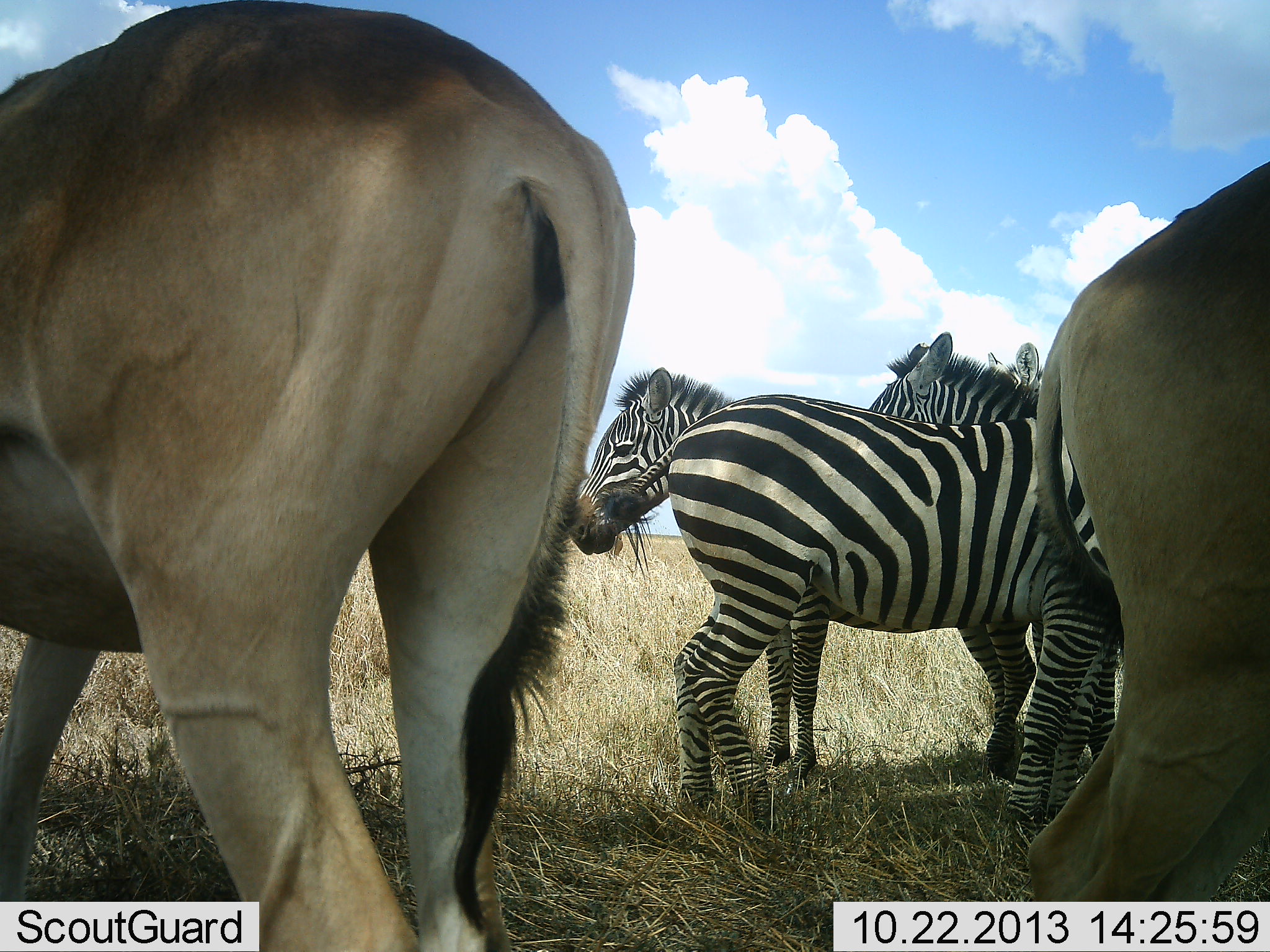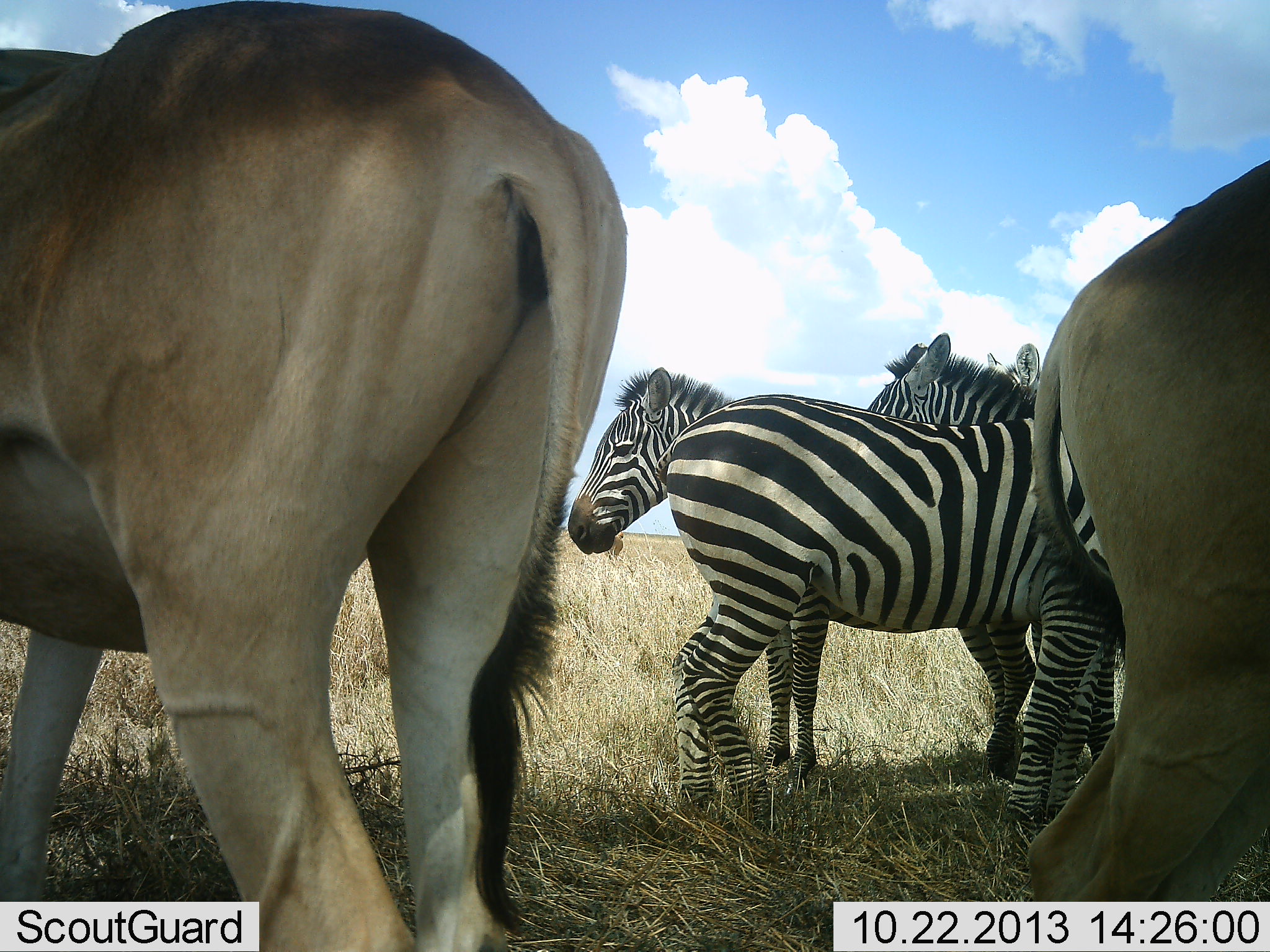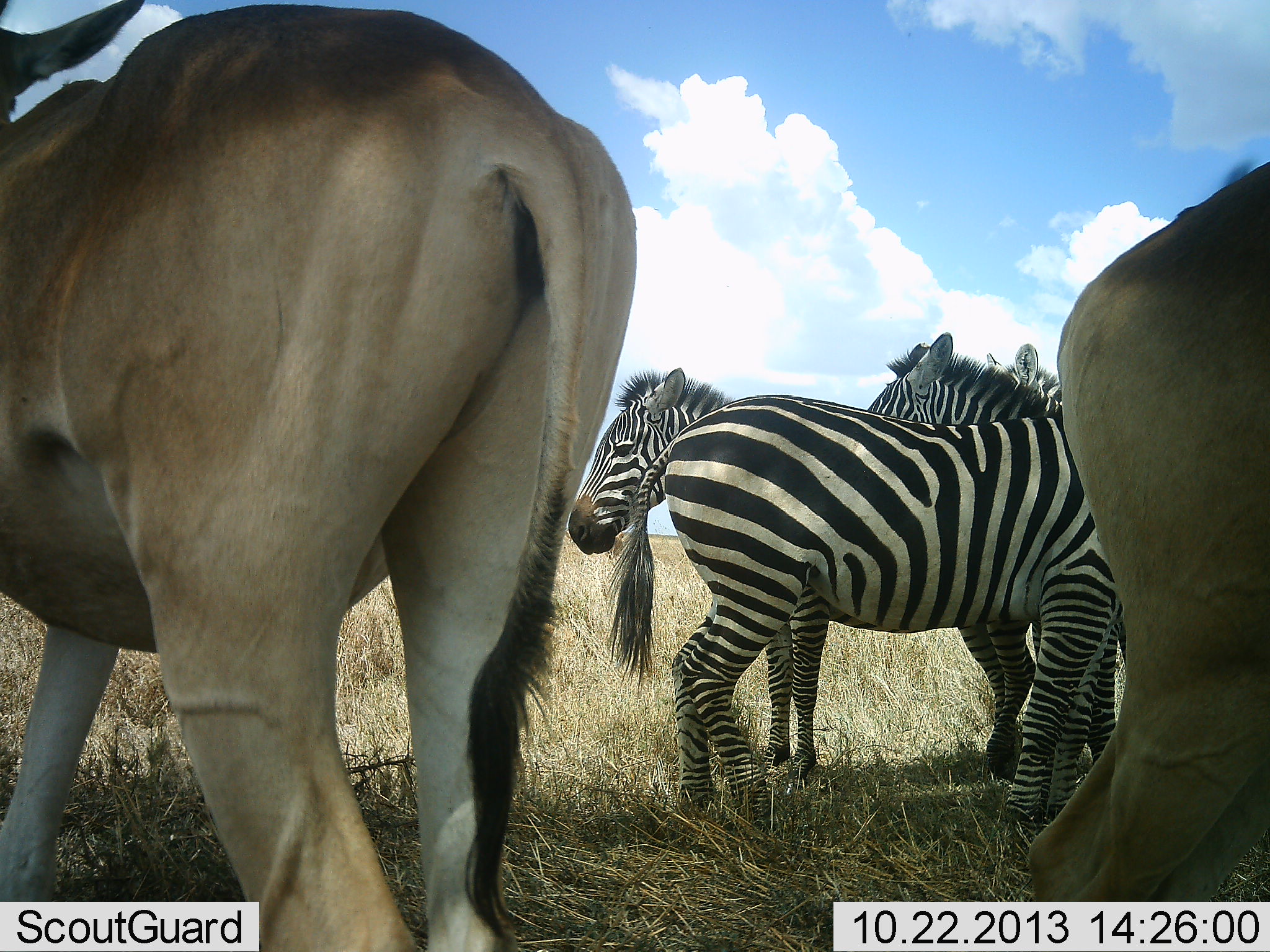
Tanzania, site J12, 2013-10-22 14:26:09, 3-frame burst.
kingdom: Animalia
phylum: Chordata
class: Mammalia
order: Artiodactyla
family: Bovidae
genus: Alcelaphus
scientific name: Alcelaphus buselaphus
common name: hartebeest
Hartebeest (Alcelaphus buselaphus), count 2. Behavior (volunteer vote fractions): standing 100%, resting 0%, moving 0%, interacting 0%. Young present (vote fraction): 0%. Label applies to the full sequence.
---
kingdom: Animalia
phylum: Chordata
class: Mammalia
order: Perissodactyla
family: Equidae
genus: Equus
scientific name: Equus quagga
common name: plains zebra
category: zebra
Zebra (plains zebra) (Equus quagga), count 3. Behavior (volunteer vote fractions): standing 88%, resting 4%, moving 8%, interacting 12%. Young present (vote fraction): 0%. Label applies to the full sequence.